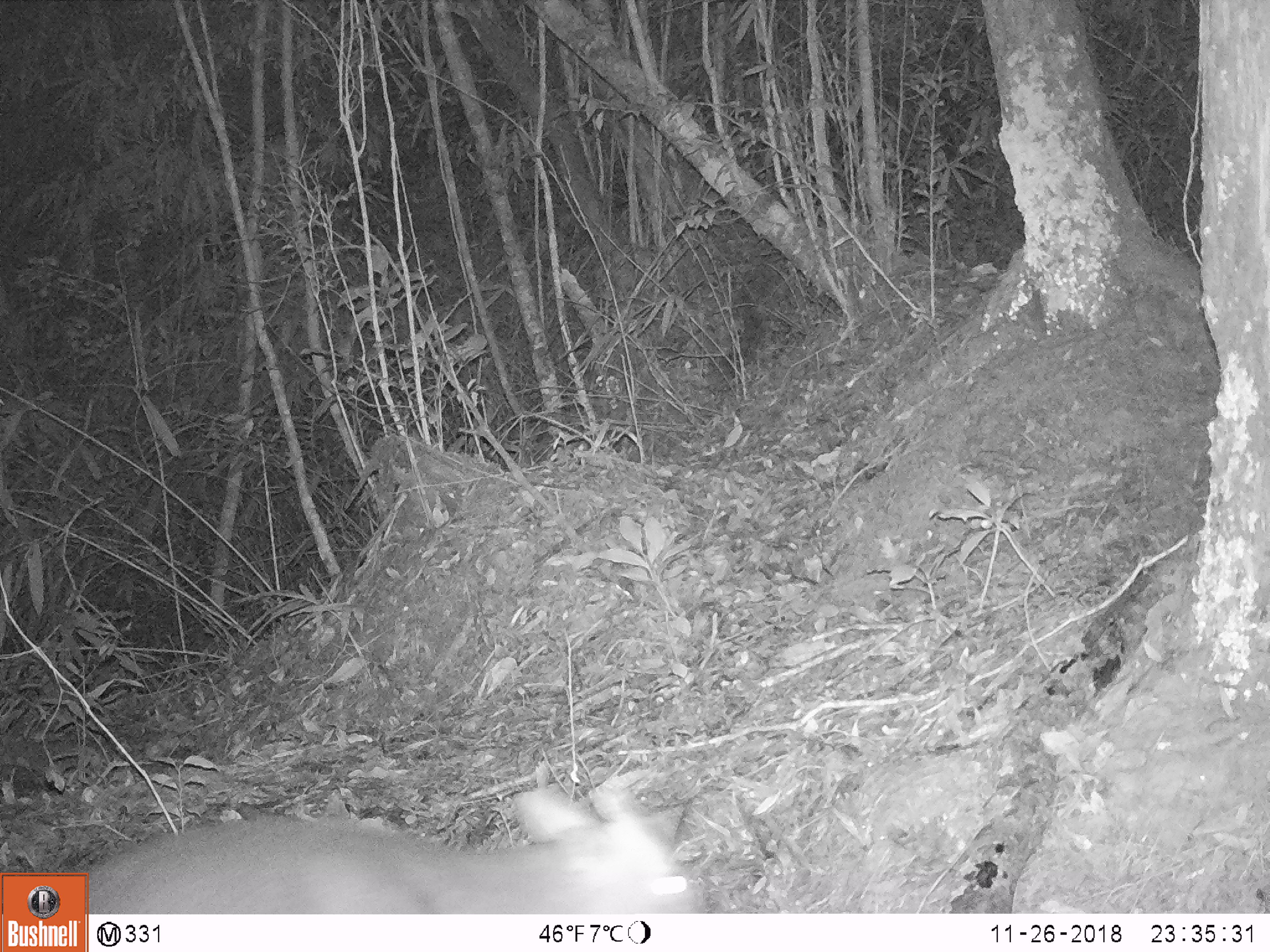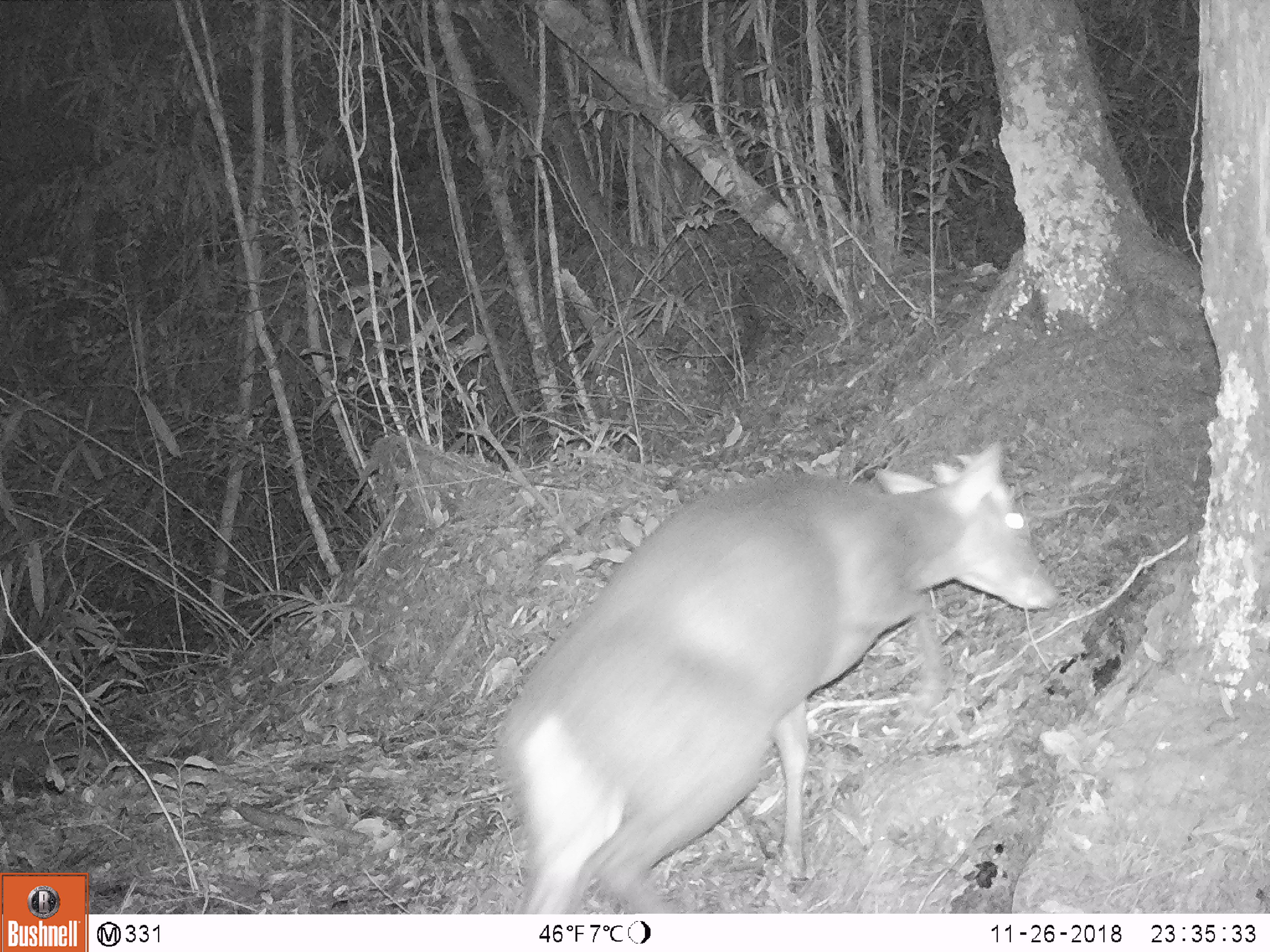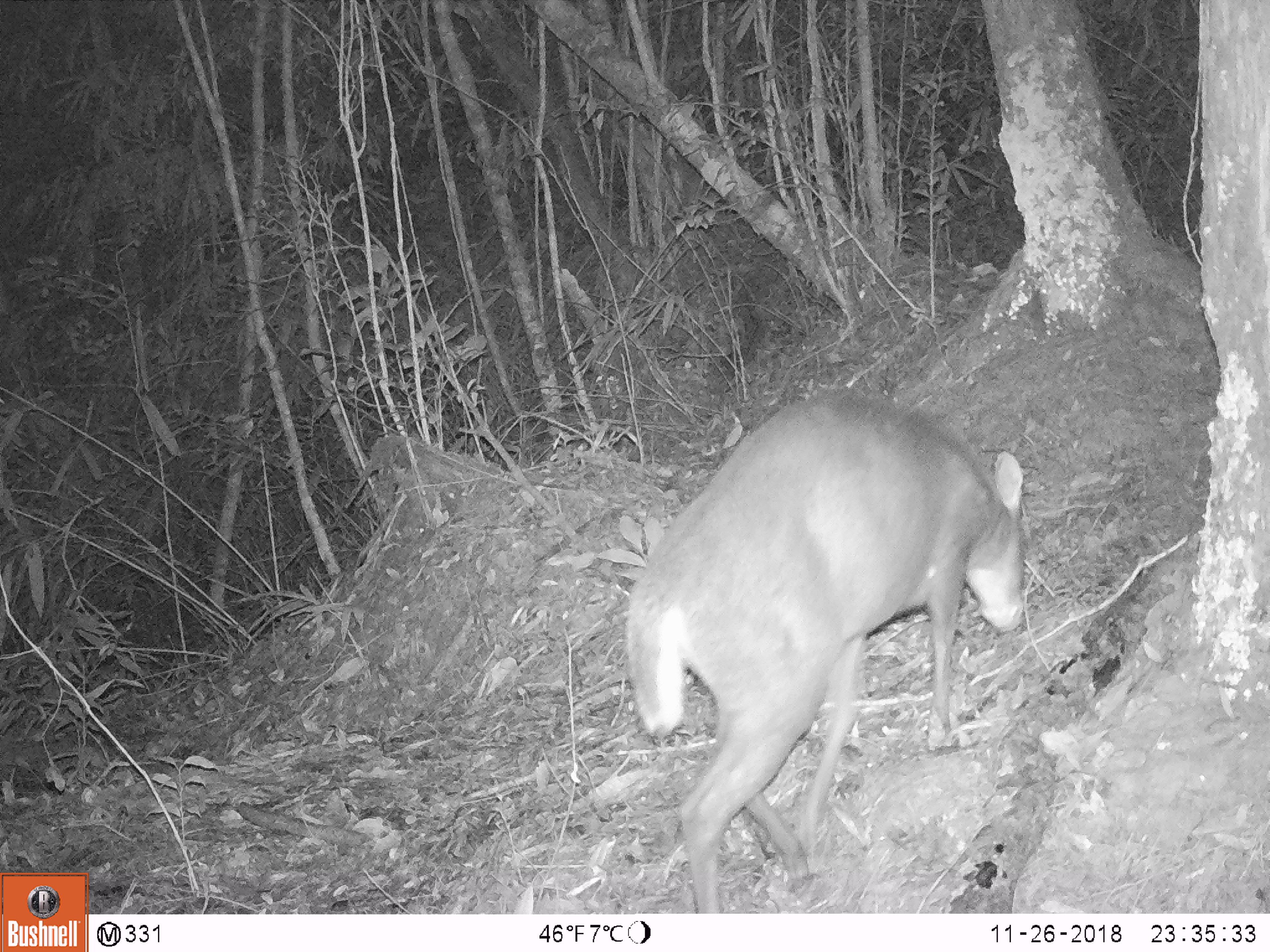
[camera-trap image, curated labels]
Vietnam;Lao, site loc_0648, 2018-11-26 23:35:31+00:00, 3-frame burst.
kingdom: Animalia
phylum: Chordata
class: Mammalia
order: Artiodactyla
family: Cervidae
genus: Muntiacus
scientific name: Muntiacus rooseveltorum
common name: roosevelt's muntjac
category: roosevelts muntjac group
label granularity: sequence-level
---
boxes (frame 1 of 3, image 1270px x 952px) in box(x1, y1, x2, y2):
roosevelts muntjac group: box(85, 783, 708, 913)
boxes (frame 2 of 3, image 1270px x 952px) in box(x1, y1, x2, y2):
roosevelts muntjac group: box(492, 438, 1058, 913)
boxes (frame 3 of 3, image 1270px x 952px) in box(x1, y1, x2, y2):
roosevelts muntjac group: box(623, 390, 1026, 913)